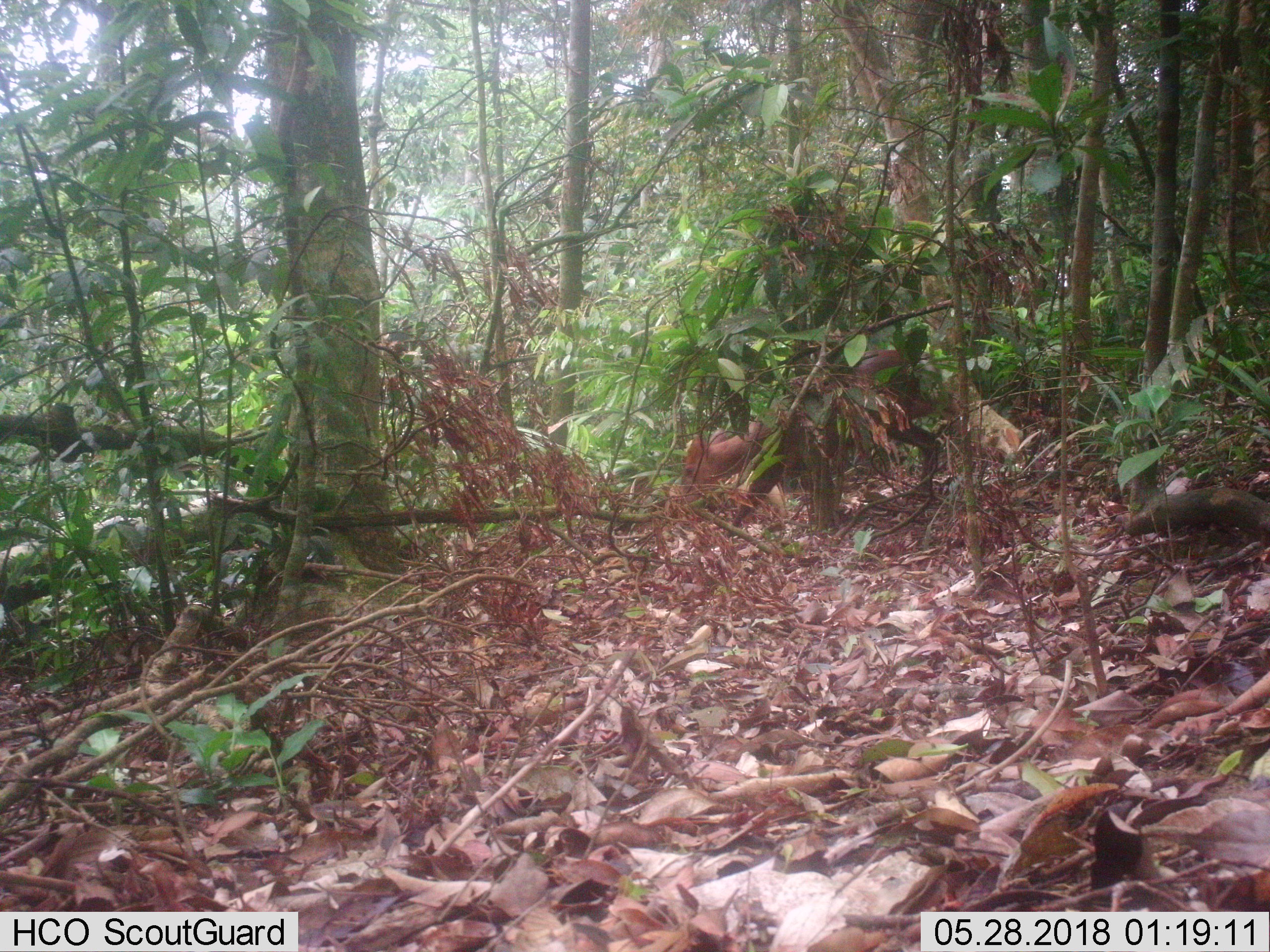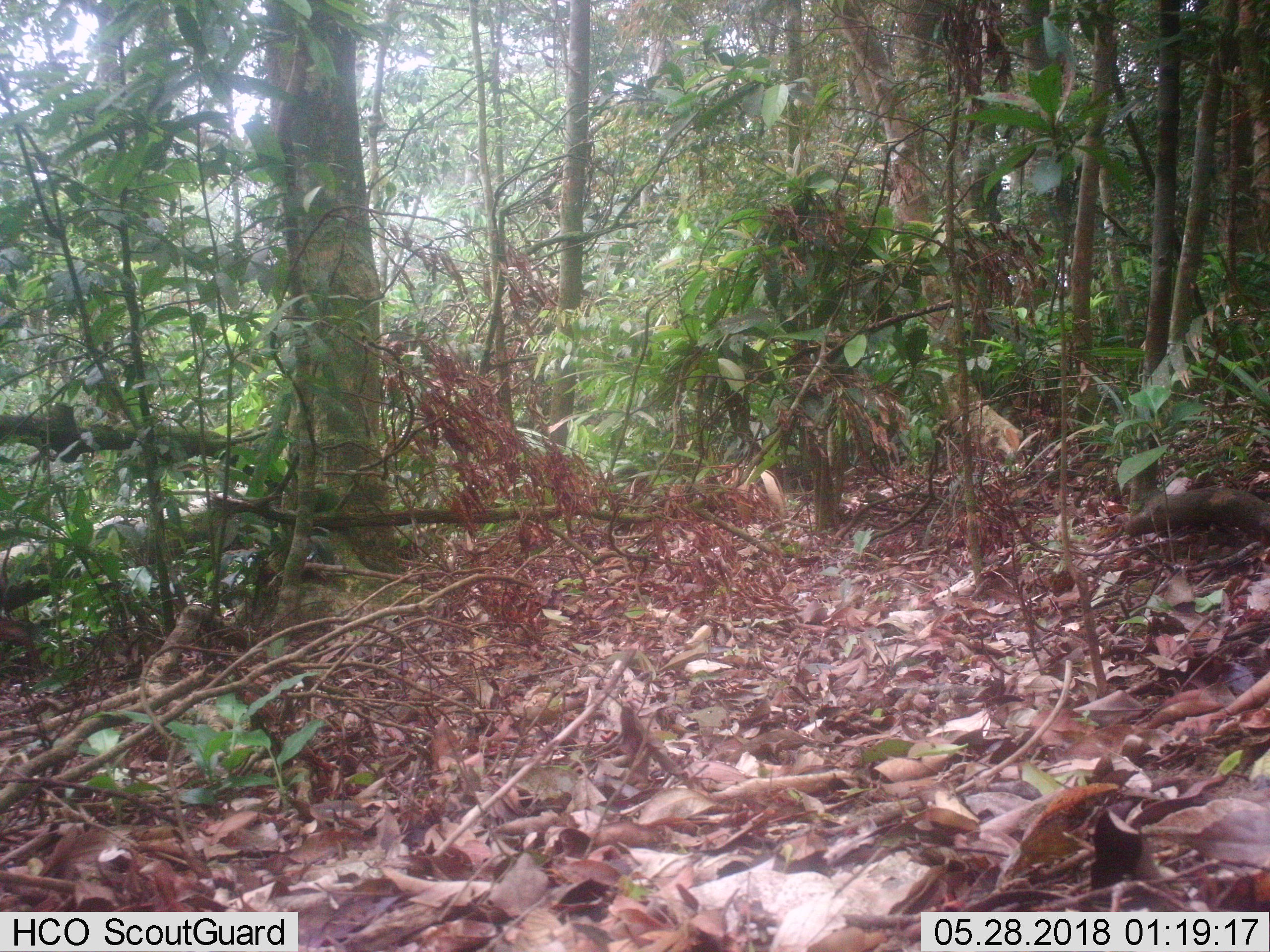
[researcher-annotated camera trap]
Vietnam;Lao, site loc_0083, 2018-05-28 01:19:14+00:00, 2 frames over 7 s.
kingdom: Animalia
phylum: Chordata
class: Mammalia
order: Artiodactyla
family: Cervidae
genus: Muntiacus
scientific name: Muntiacus rooseveltorum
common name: roosevelt's muntjac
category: roosevelts muntjac group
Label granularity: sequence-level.